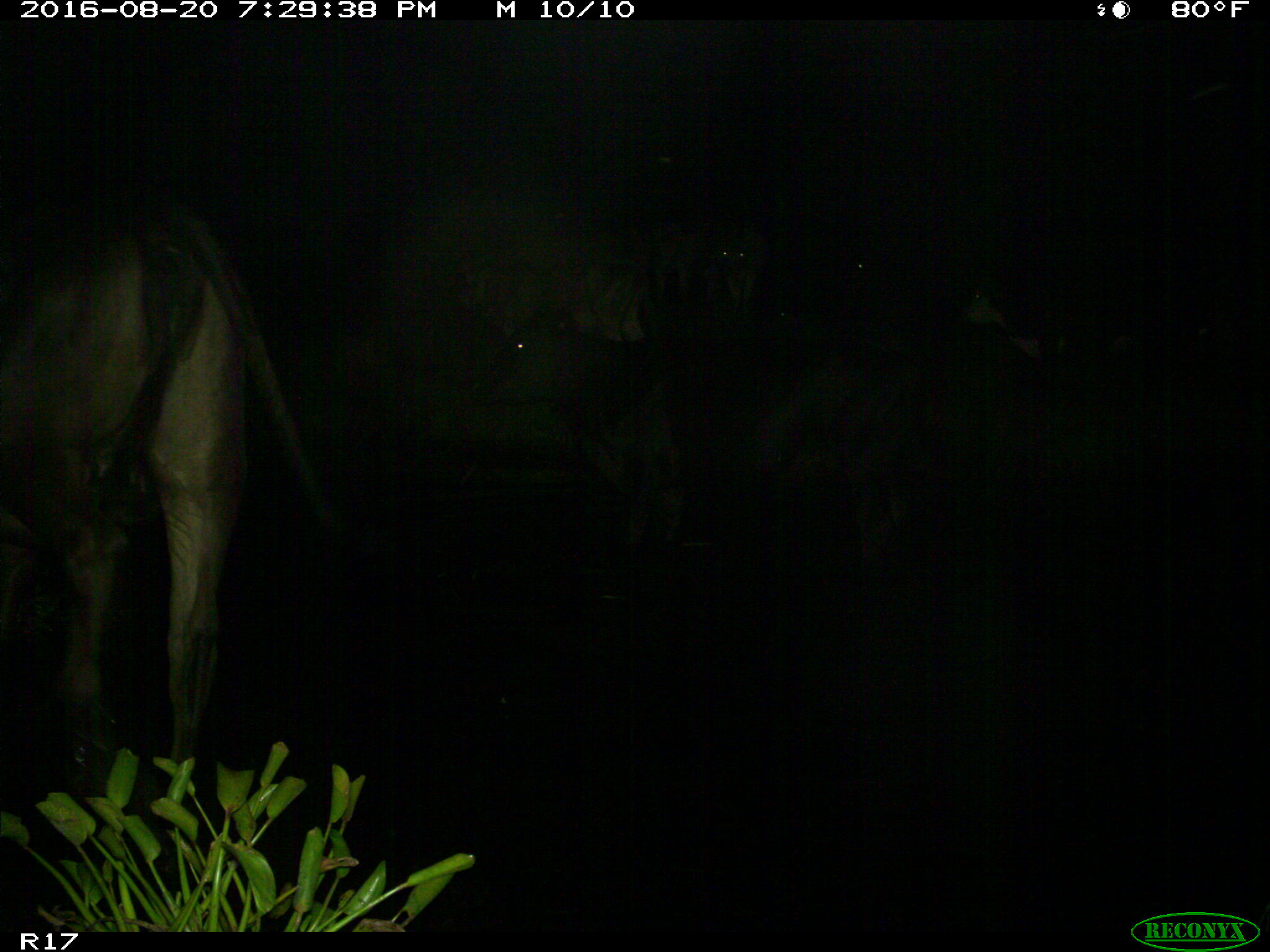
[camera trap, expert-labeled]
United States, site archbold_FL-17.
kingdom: Animalia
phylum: Chordata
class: Mammalia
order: Artiodactyla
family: Bovidae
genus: Bos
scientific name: Bos taurus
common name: domestic cow